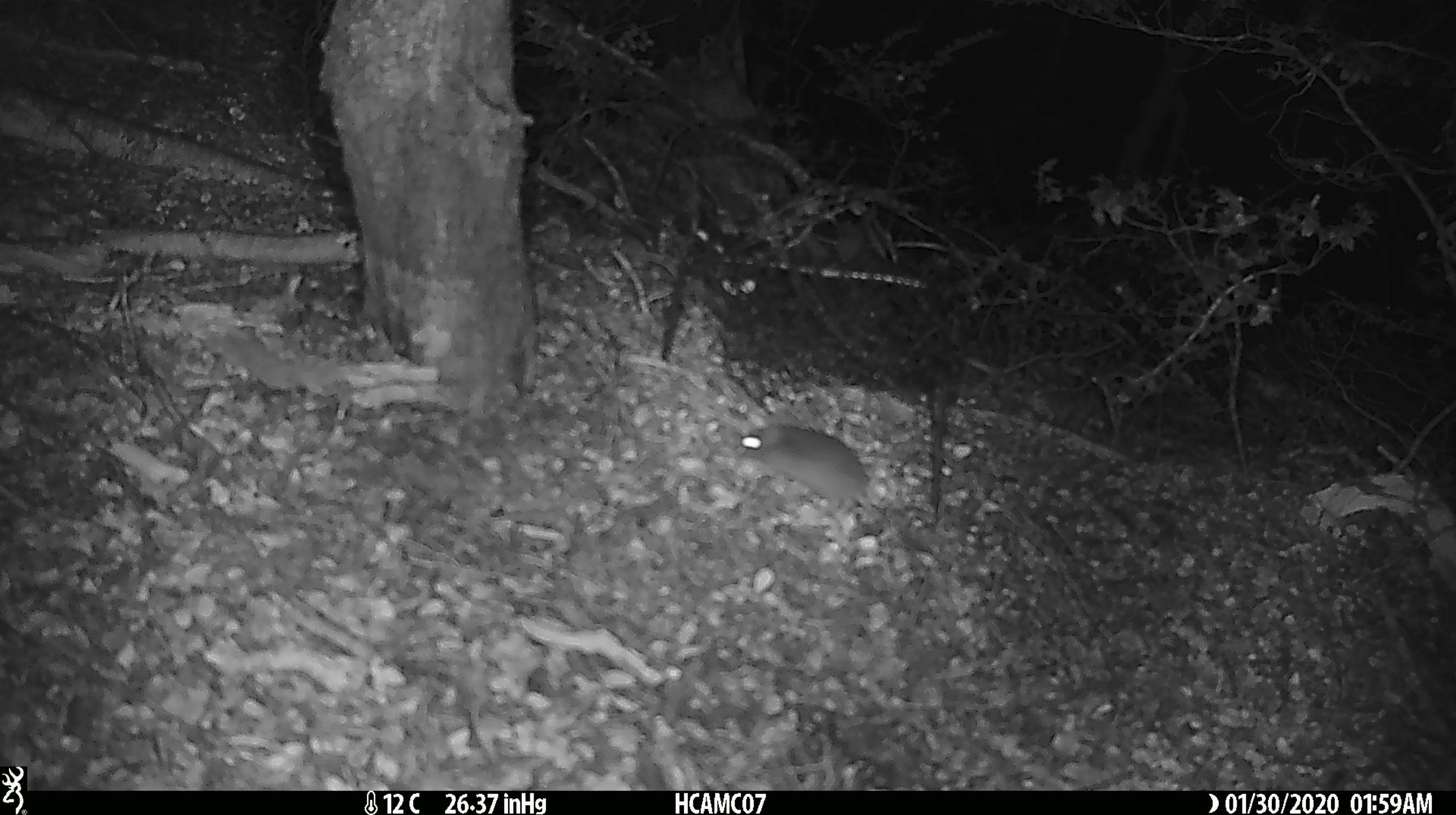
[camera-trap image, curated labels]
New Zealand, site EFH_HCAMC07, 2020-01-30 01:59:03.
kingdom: Animalia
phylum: Chordata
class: Mammalia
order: Rodentia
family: Muridae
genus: Mus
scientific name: Mus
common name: mouse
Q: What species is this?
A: Mouse (Mus).